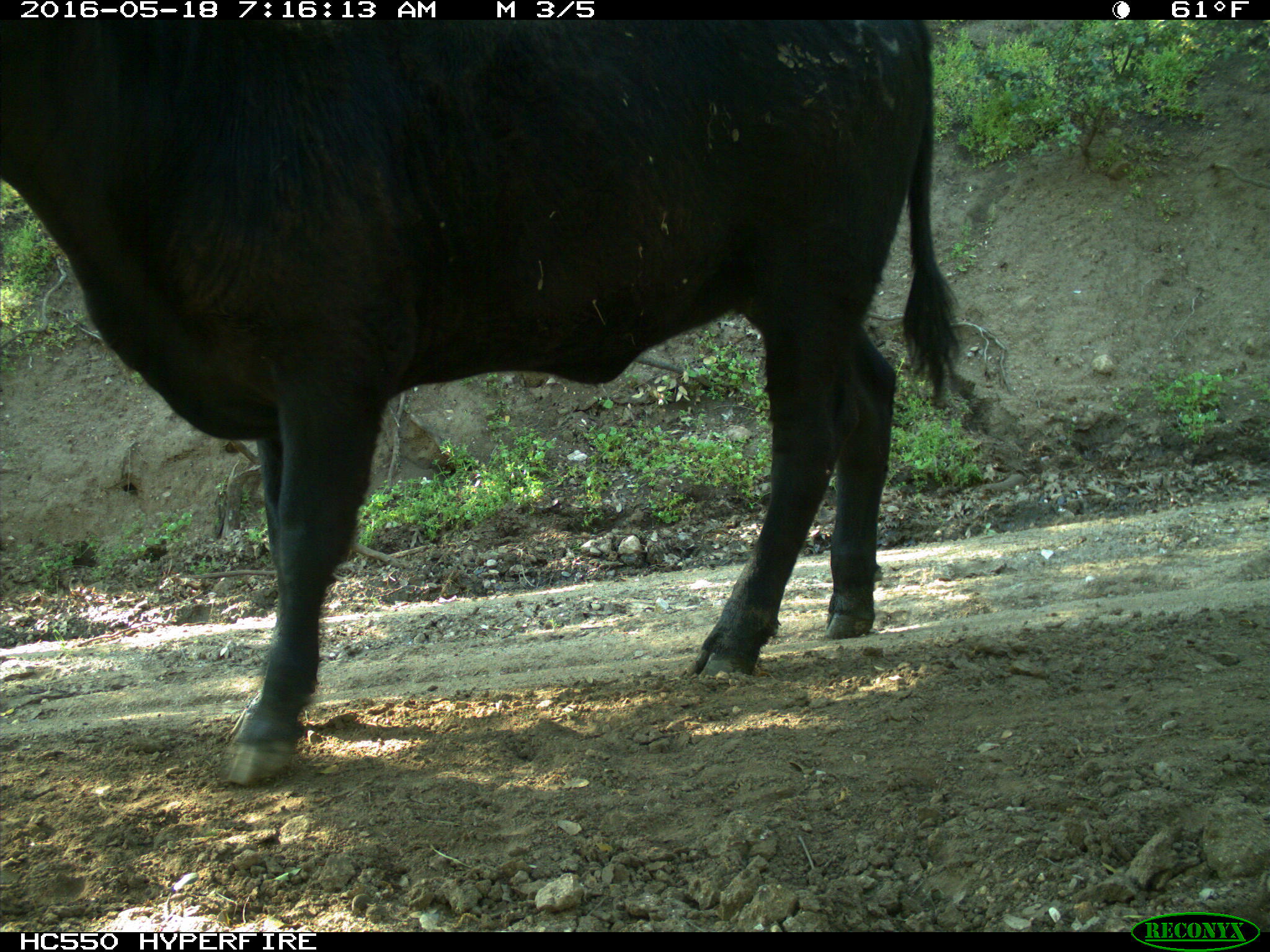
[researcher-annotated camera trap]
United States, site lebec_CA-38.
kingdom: Animalia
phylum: Chordata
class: Mammalia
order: Artiodactyla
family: Bovidae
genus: Bos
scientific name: Bos taurus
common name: domestic cow